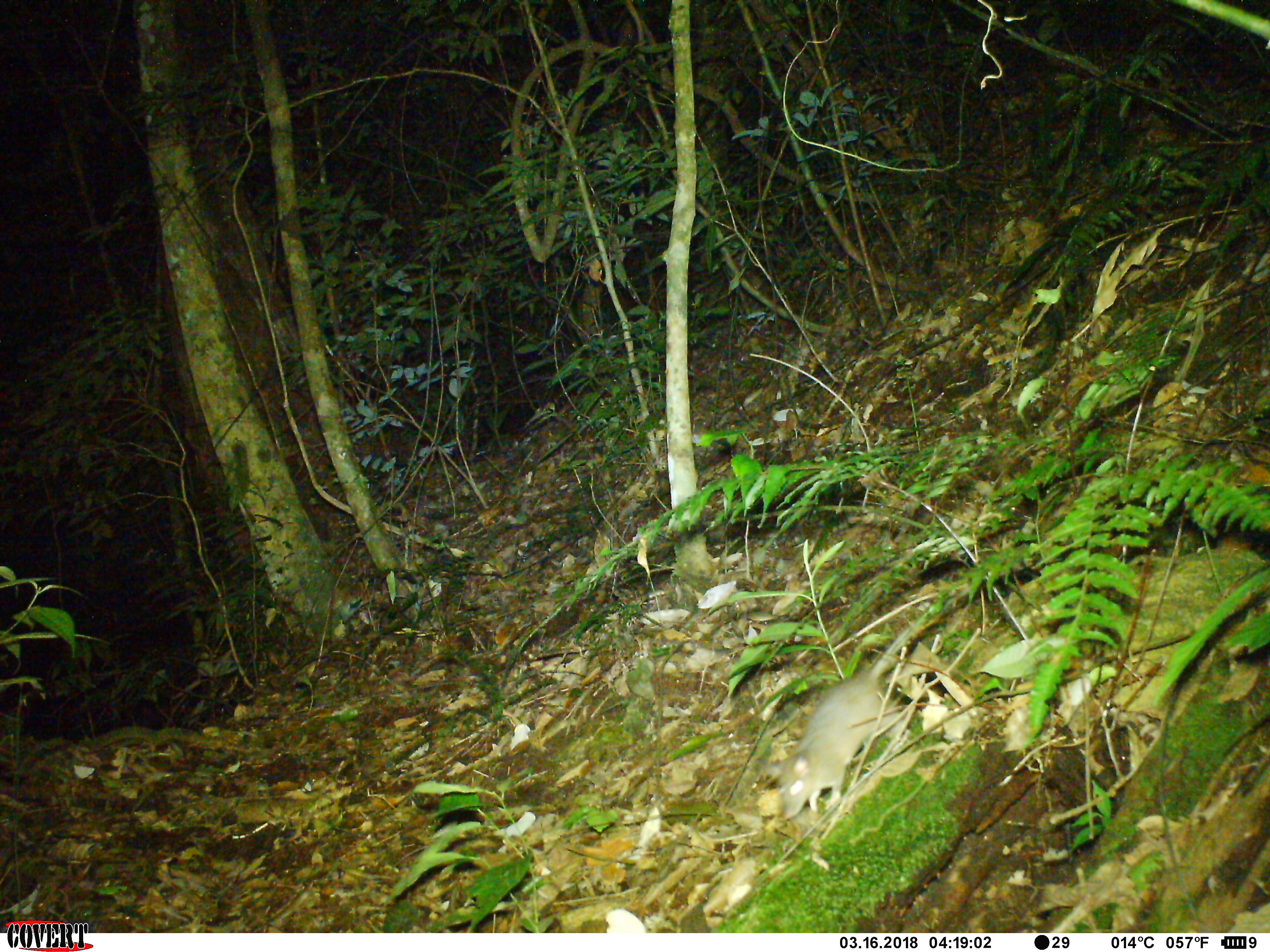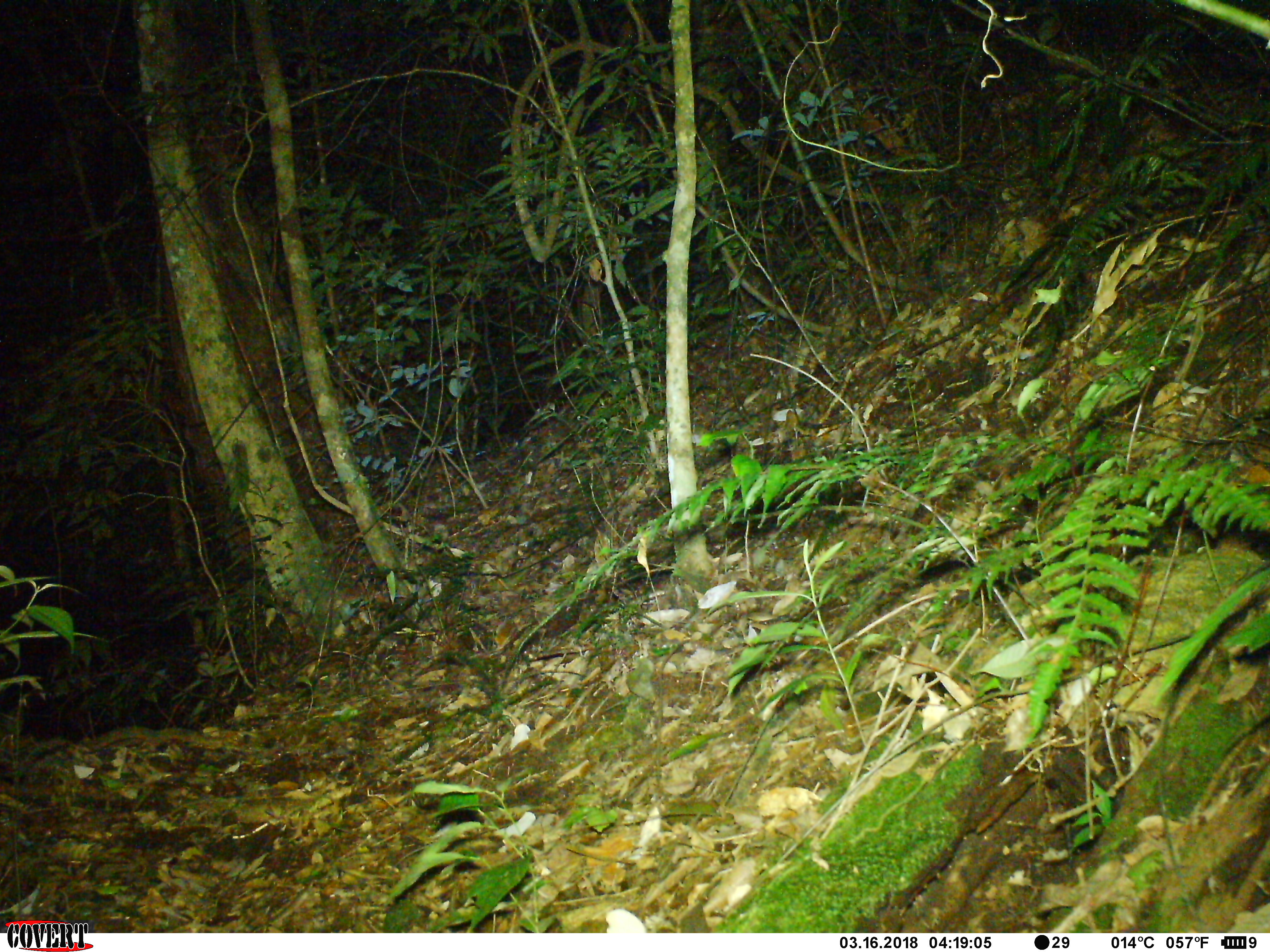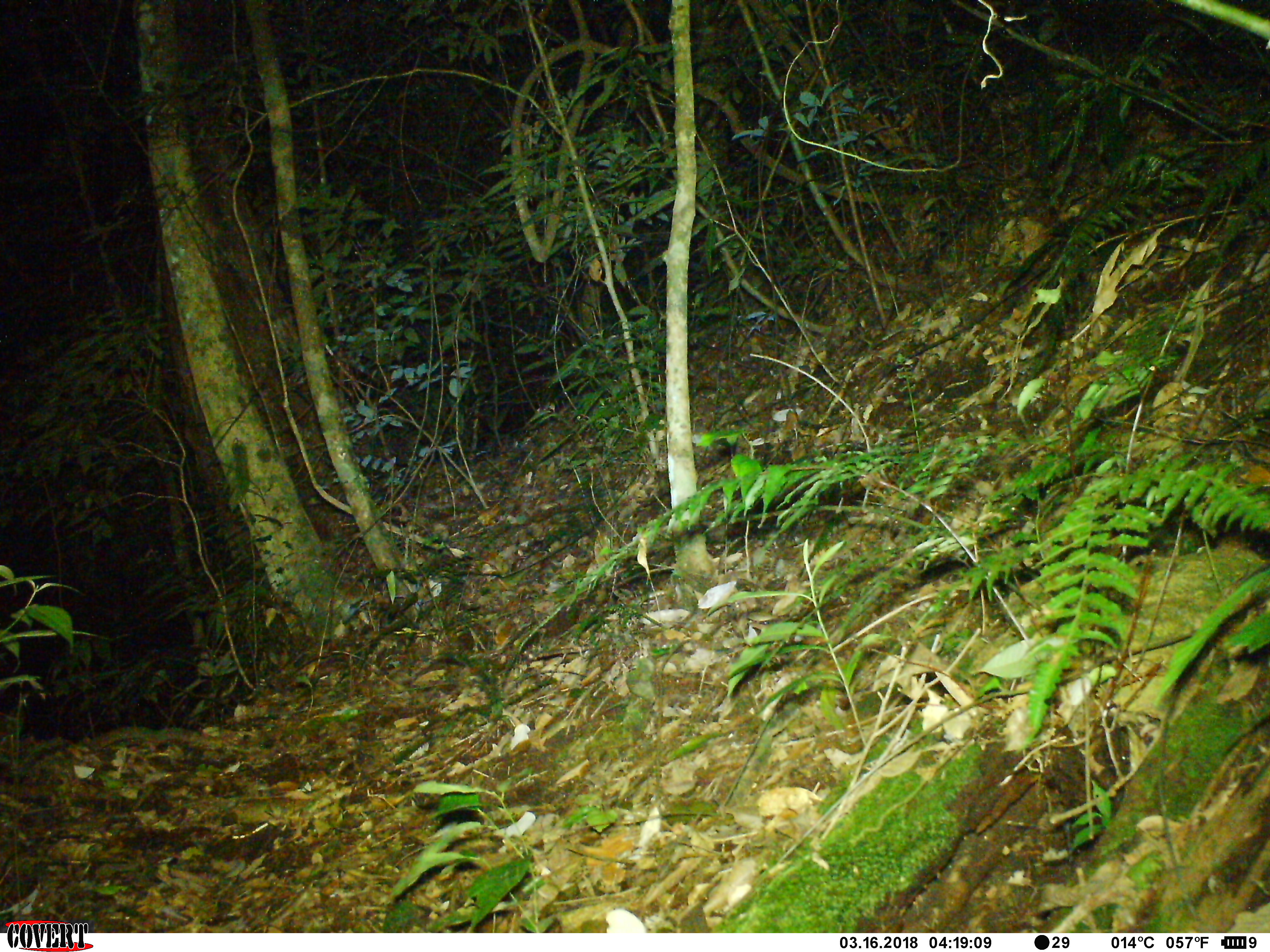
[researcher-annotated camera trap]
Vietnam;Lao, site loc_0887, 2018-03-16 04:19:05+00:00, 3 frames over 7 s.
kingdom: Animalia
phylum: Chordata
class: Mammalia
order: Rodentia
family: Muridae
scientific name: Muridae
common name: old-world mice and rats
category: unidentified murid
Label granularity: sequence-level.